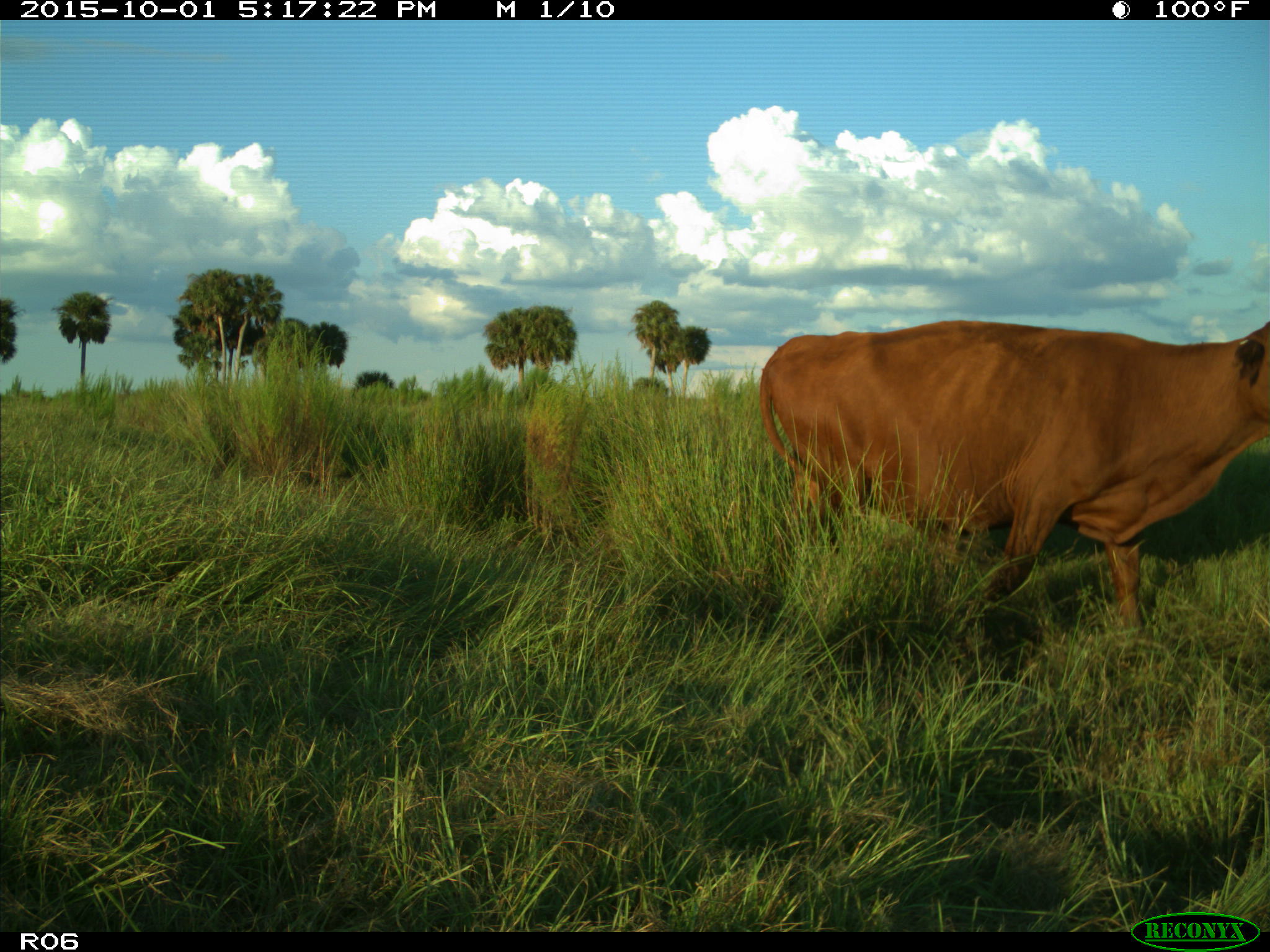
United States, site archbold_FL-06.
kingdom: Animalia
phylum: Chordata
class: Mammalia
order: Artiodactyla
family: Bovidae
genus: Bos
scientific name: Bos taurus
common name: domestic cow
Bos taurus (domestic cow).